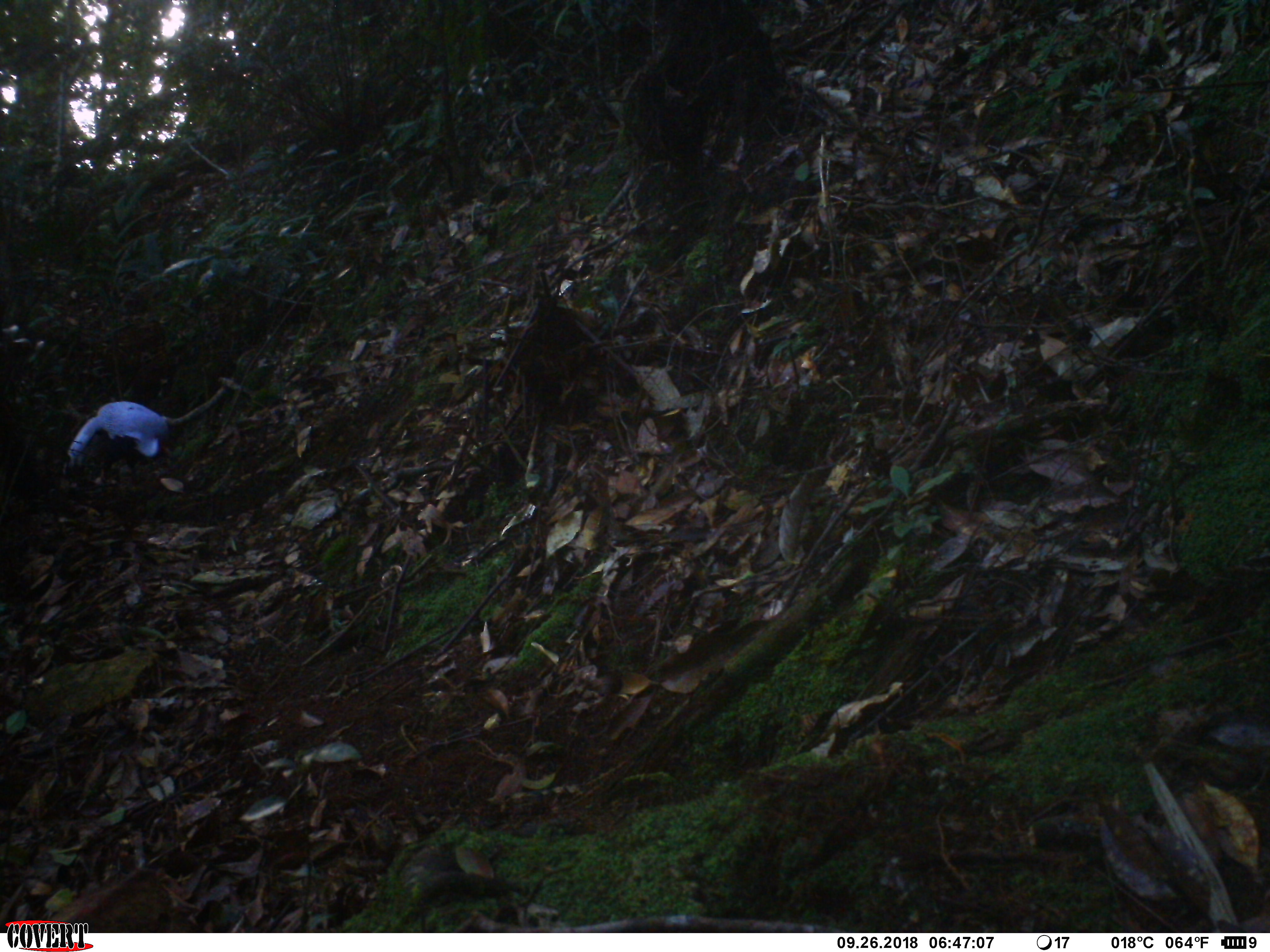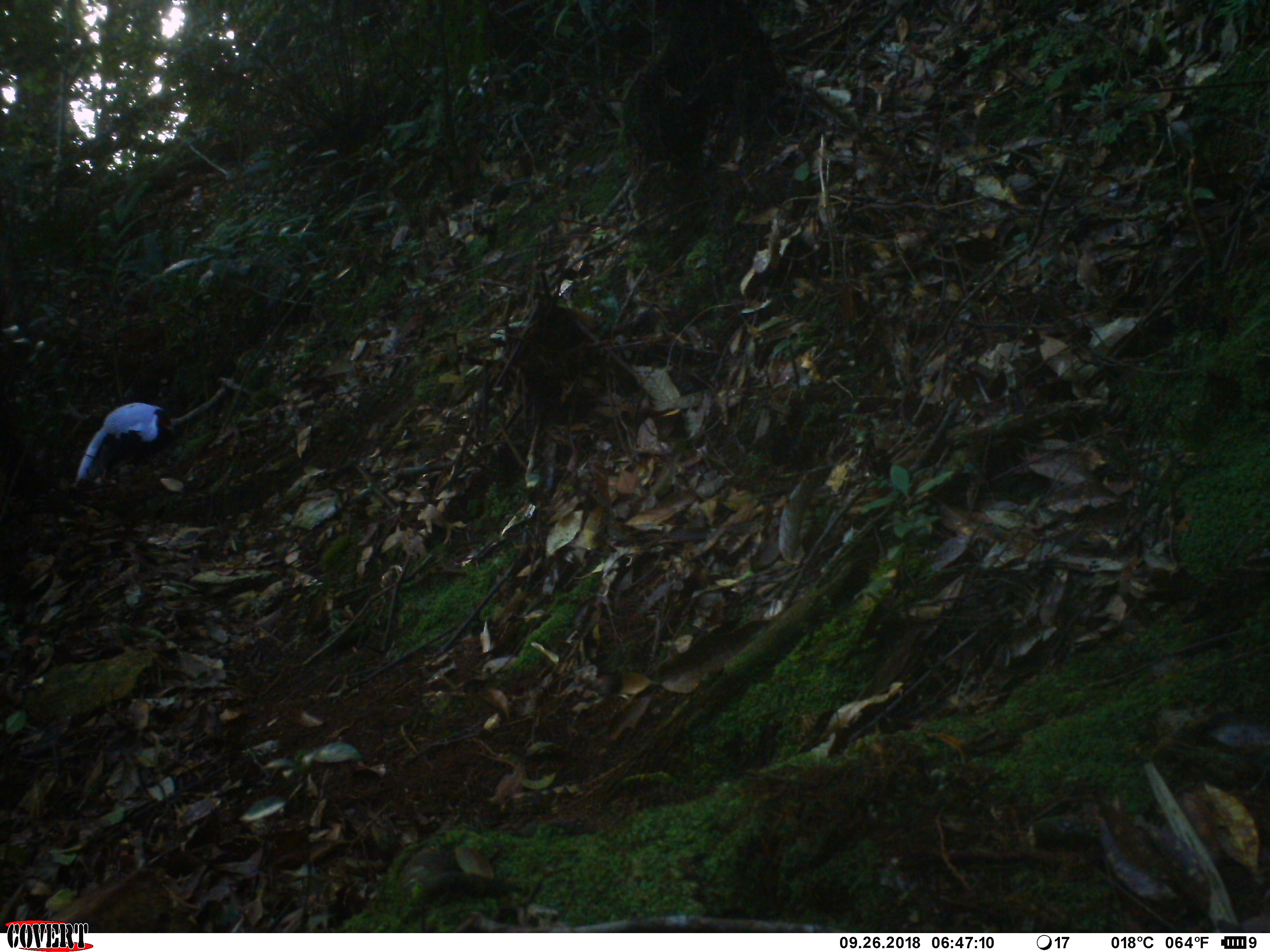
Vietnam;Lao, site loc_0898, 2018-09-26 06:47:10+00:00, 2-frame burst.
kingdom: Animalia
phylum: Chordata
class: Aves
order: Galliformes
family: Phasianidae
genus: Lophura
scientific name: Lophura nycthemera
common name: silver pheasant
Silver pheasant (Lophura nycthemera). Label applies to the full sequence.